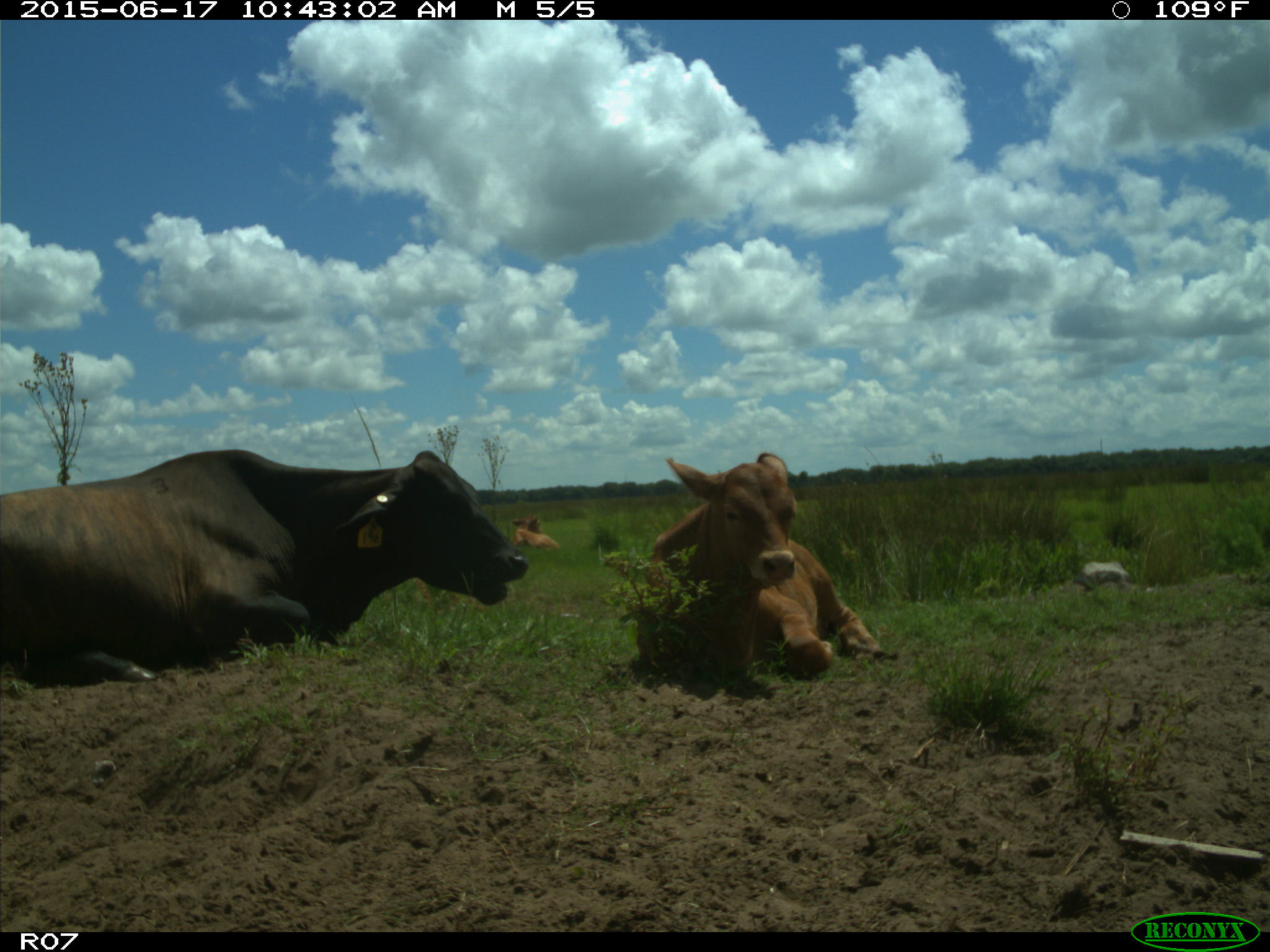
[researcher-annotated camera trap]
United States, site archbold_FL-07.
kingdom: Animalia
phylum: Chordata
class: Mammalia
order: Artiodactyla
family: Bovidae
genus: Bos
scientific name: Bos taurus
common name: domestic cow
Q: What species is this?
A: Bos taurus (domestic cow).